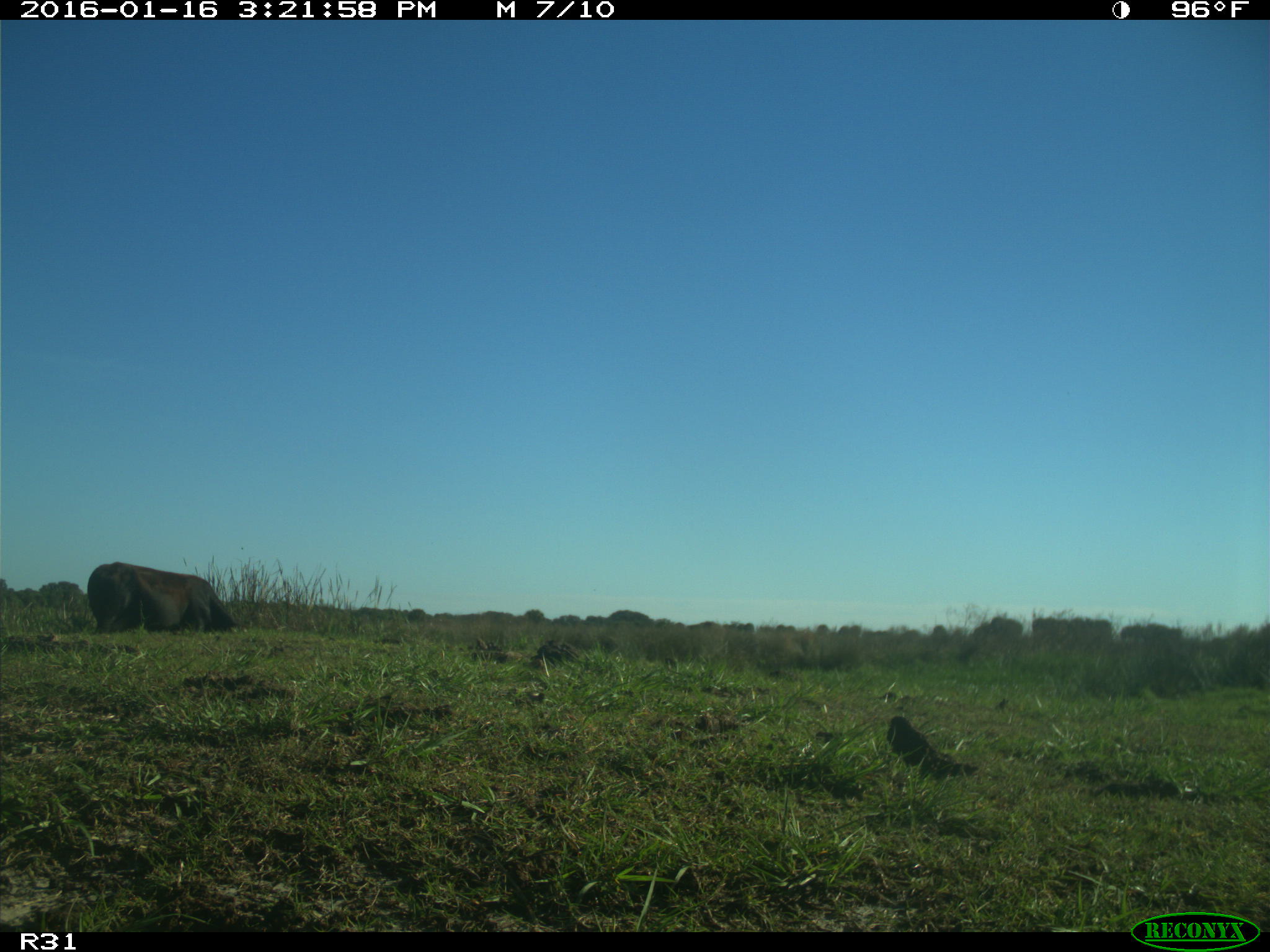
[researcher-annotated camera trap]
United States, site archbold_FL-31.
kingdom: Animalia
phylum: Chordata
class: Mammalia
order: Artiodactyla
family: Bovidae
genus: Bos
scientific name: Bos taurus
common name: domestic cow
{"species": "Bos taurus (domestic cow)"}